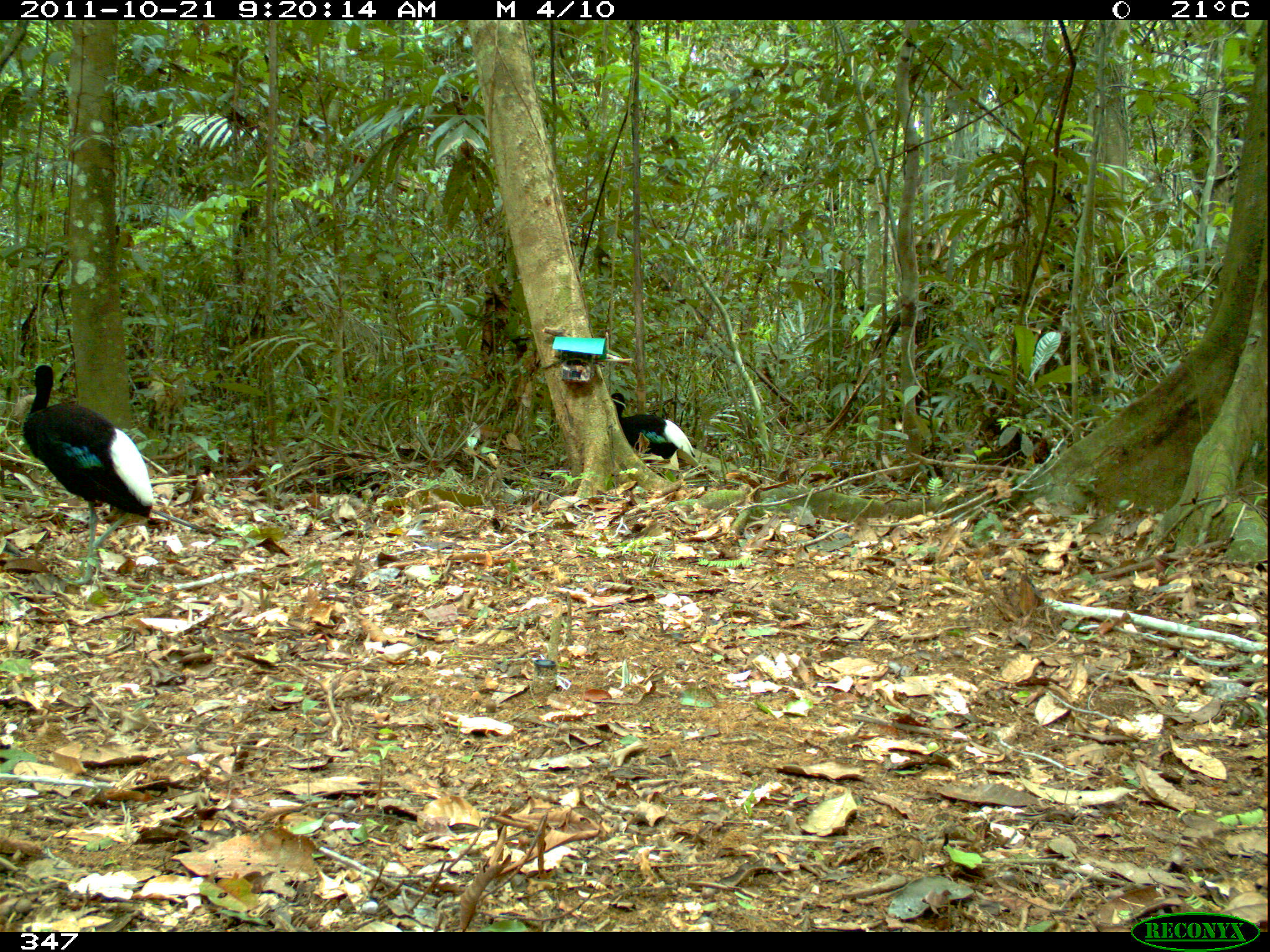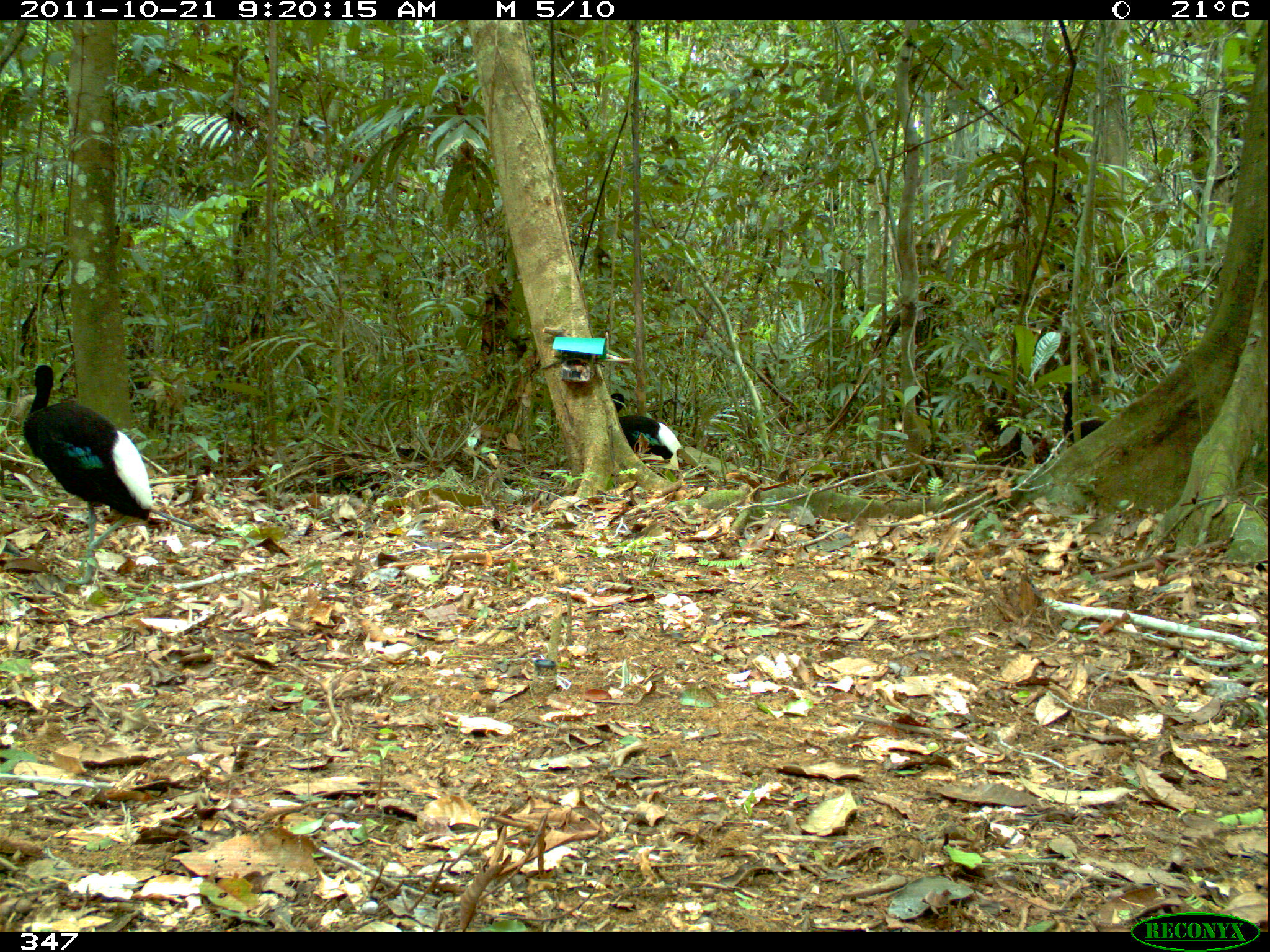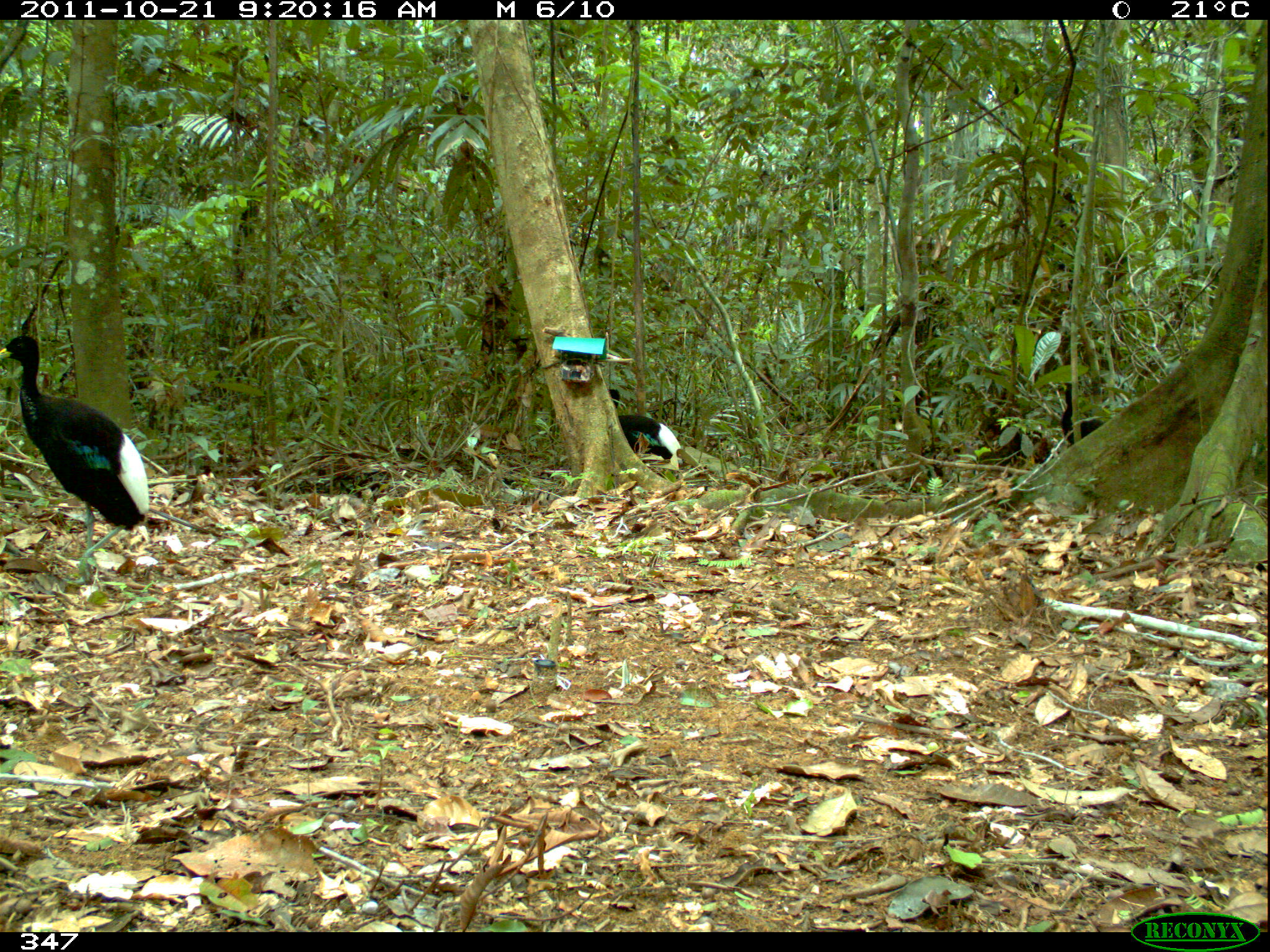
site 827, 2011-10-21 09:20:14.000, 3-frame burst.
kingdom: Animalia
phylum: Chordata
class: Aves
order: Gruiformes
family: Psophiidae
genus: Psophia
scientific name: Psophia leucoptera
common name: pale-winged trumpeter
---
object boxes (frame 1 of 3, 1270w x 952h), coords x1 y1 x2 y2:
psophia leucoptera: 21 364 221 582; 610 392 695 464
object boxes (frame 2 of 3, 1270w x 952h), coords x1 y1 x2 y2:
psophia leucoptera: 19 365 154 586; 610 392 681 458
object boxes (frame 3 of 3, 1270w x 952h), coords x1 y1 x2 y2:
psophia leucoptera: 0 335 149 581; 607 388 681 464